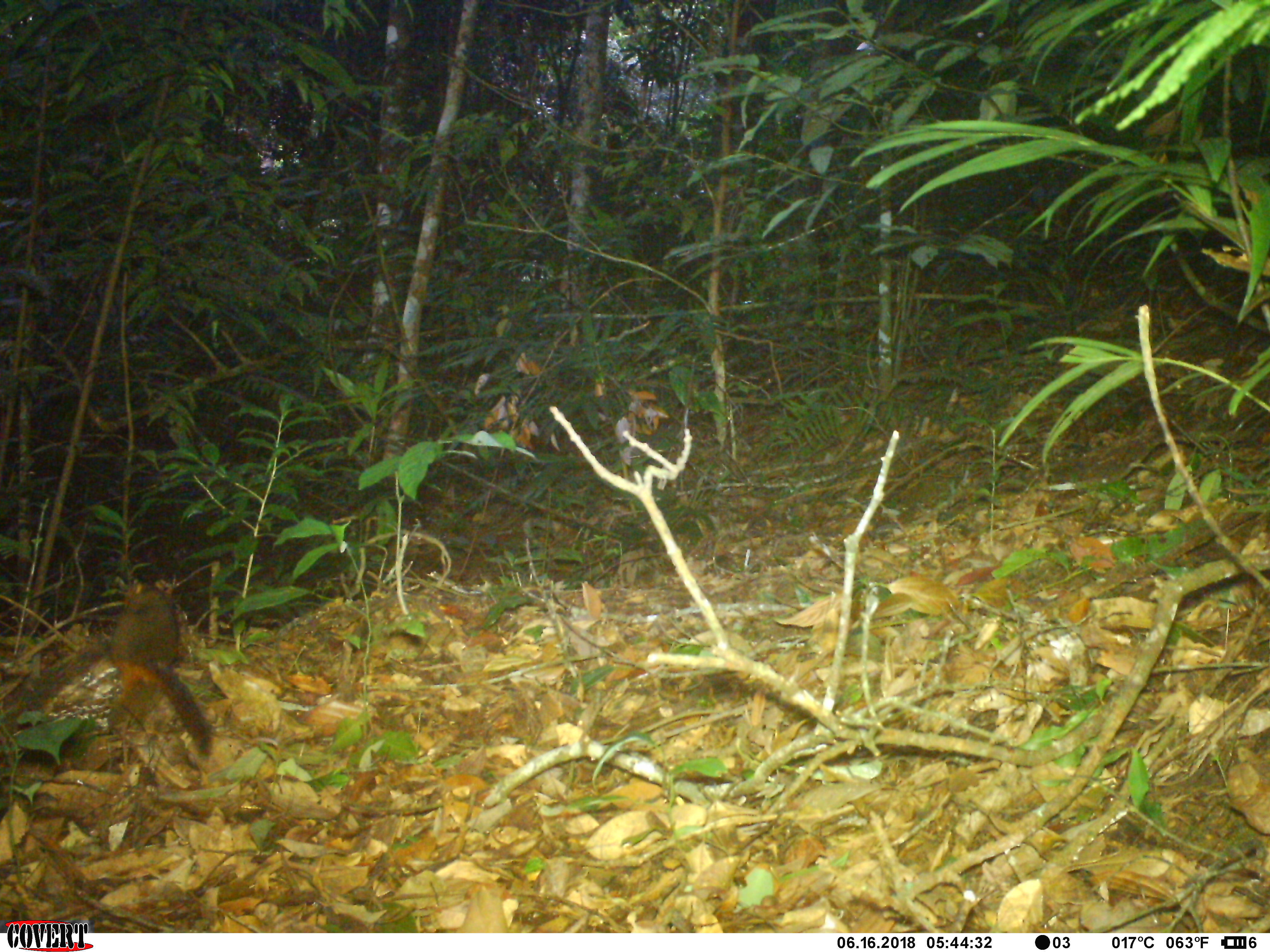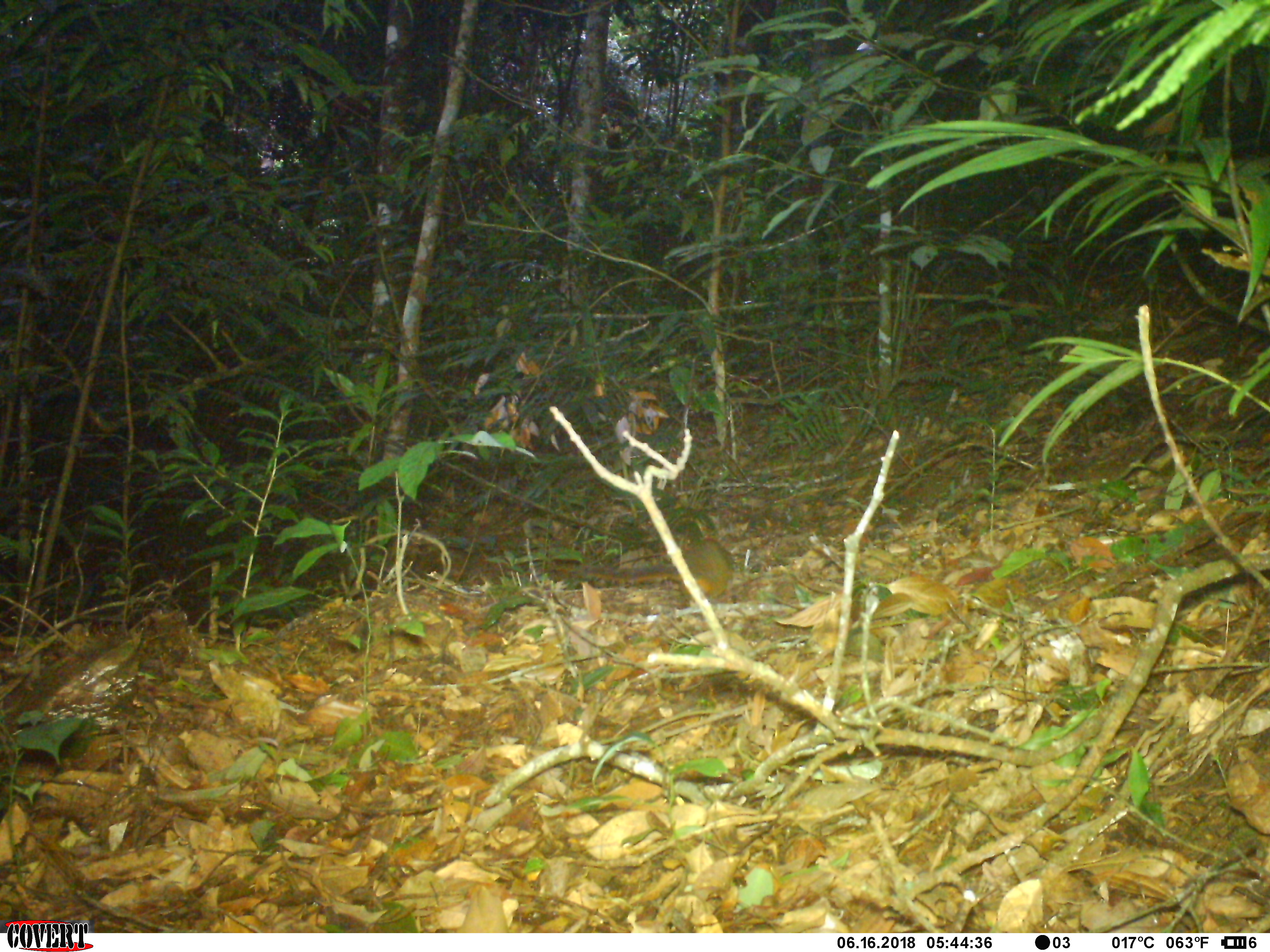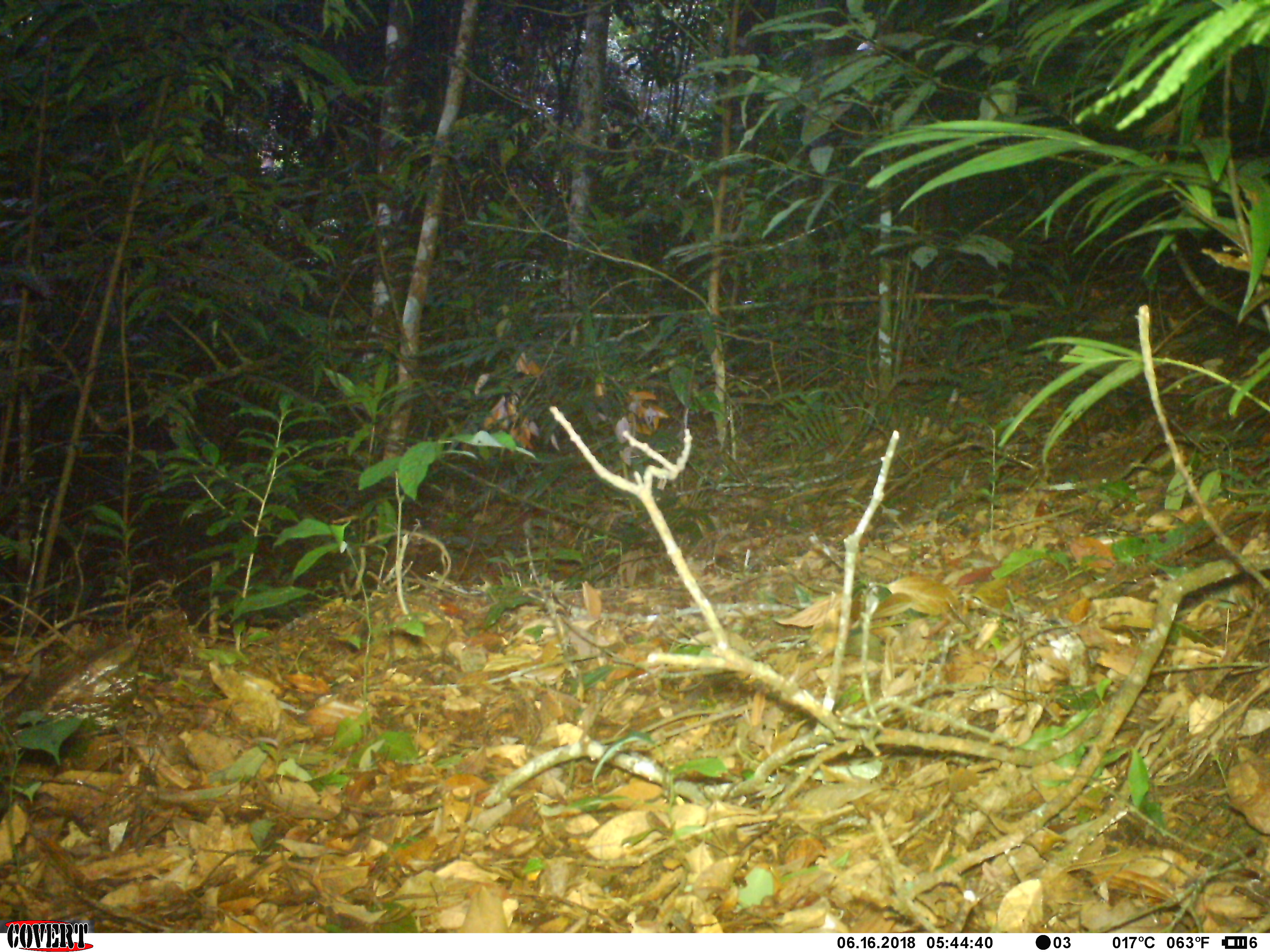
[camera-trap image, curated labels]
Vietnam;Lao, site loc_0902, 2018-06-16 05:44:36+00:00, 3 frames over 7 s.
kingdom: Animalia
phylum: Chordata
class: Mammalia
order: Rodentia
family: Sciuridae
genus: Dremomys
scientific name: Dremomys rufigenis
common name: red-cheeked squirrel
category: red cheeked squirrel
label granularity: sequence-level